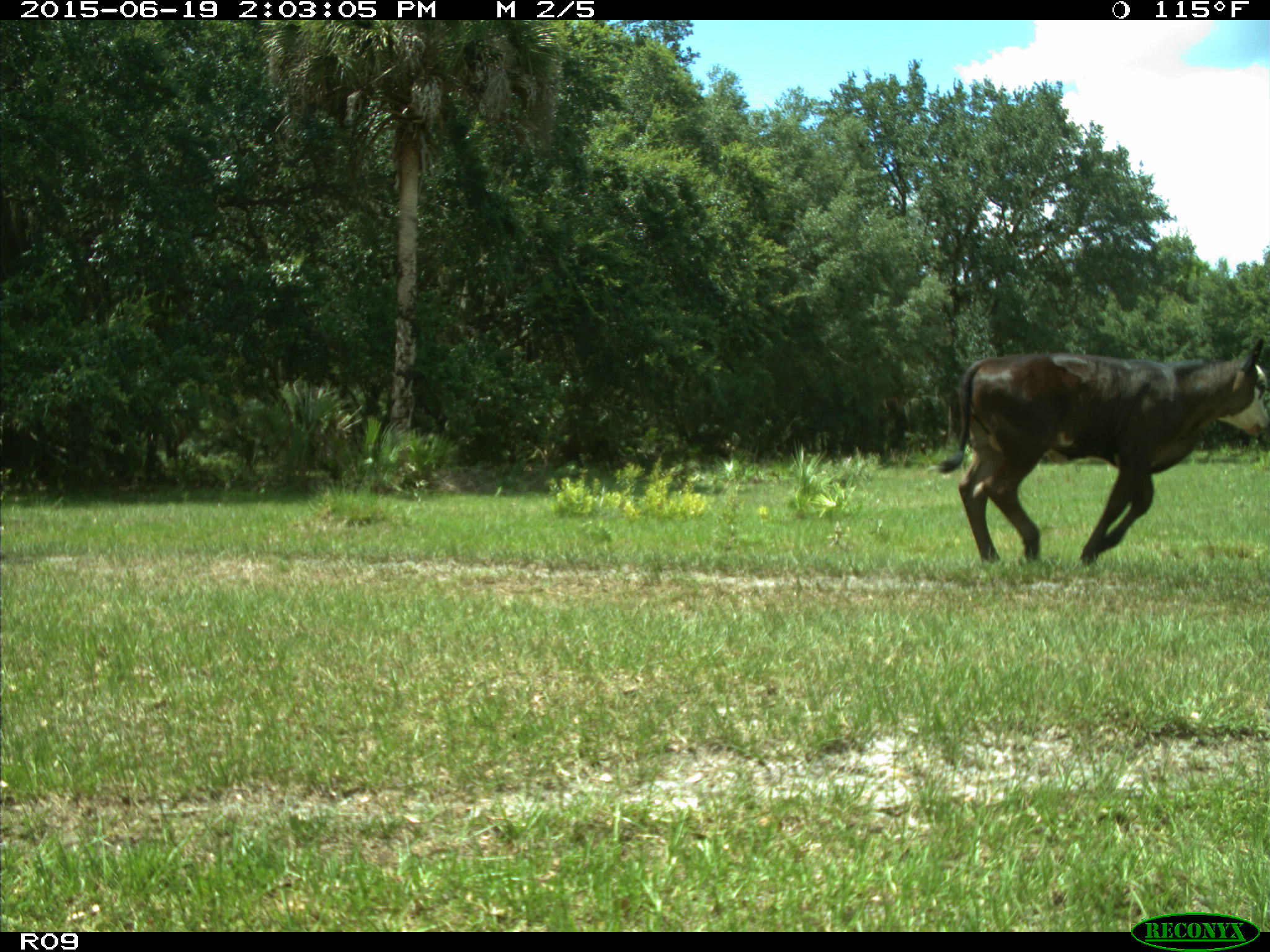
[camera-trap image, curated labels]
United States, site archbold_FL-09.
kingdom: Animalia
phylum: Chordata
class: Mammalia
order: Artiodactyla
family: Bovidae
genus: Bos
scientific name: Bos taurus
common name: domestic cow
Bos taurus (domestic cow).